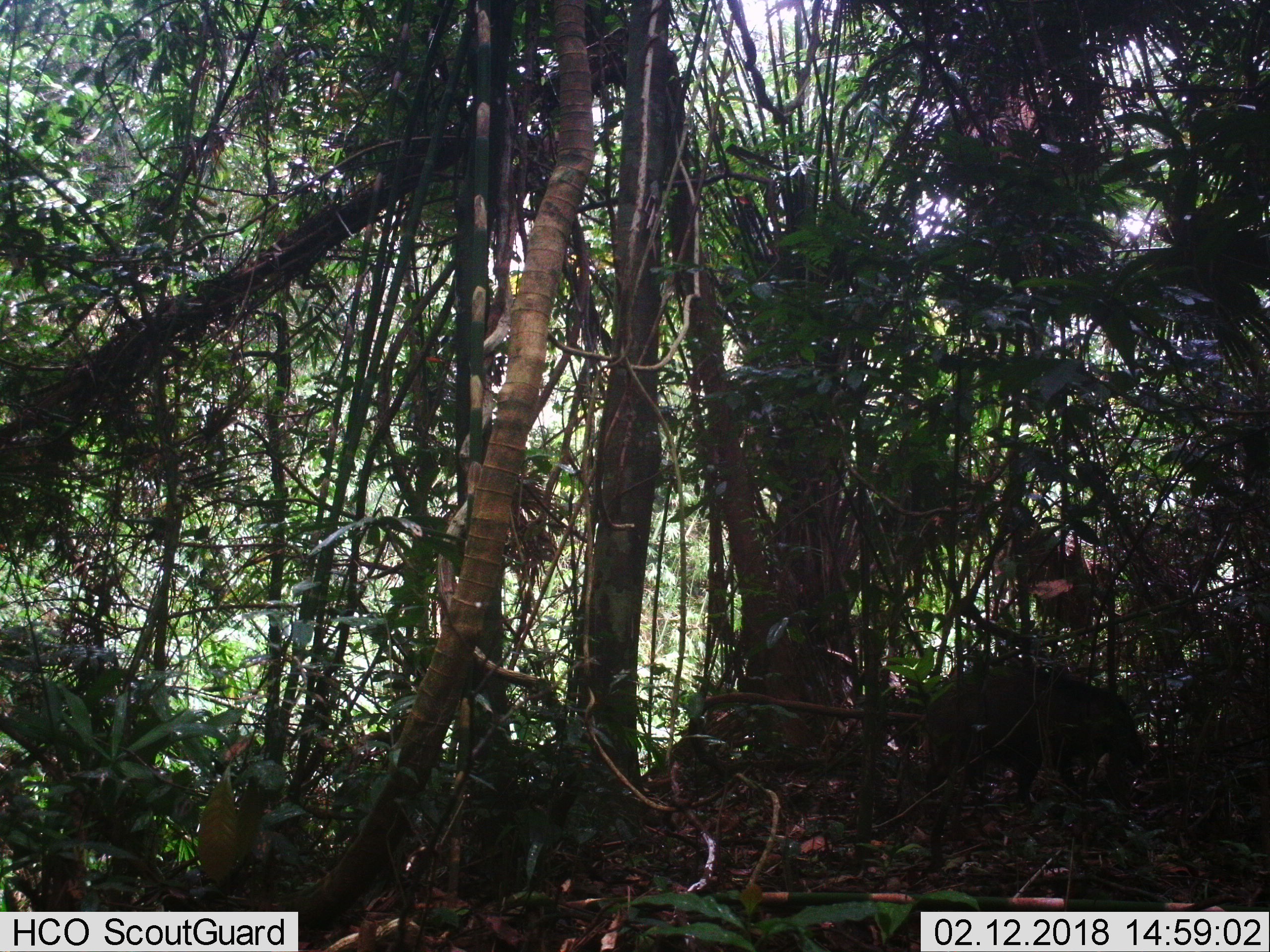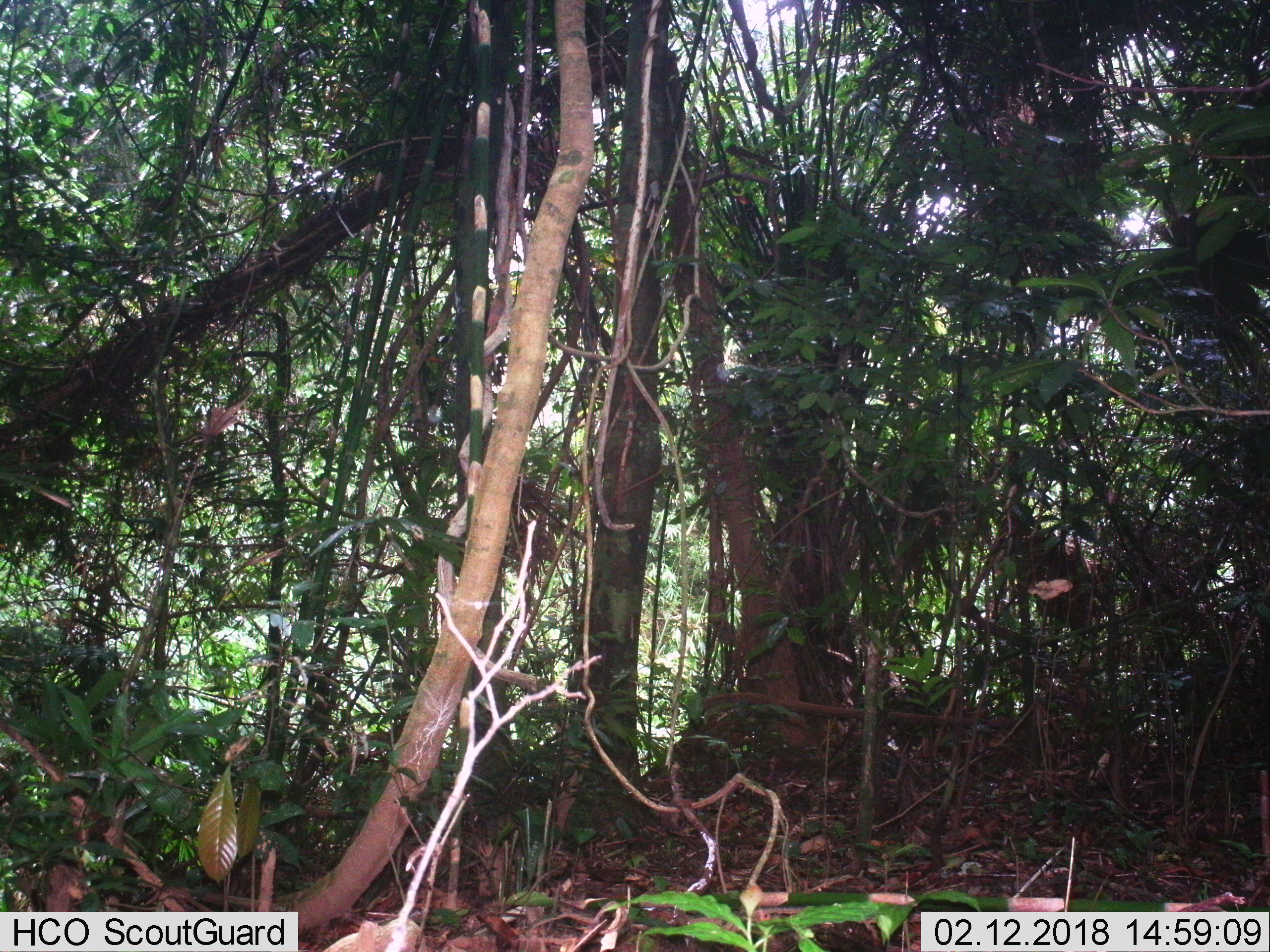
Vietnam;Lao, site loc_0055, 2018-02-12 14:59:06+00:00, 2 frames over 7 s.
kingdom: Animalia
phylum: Chordata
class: Mammalia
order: Artiodactyla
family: Suidae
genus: Sus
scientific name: Sus scrofa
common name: eurasian wild pig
Eurasian wild pig (Sus scrofa). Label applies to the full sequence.